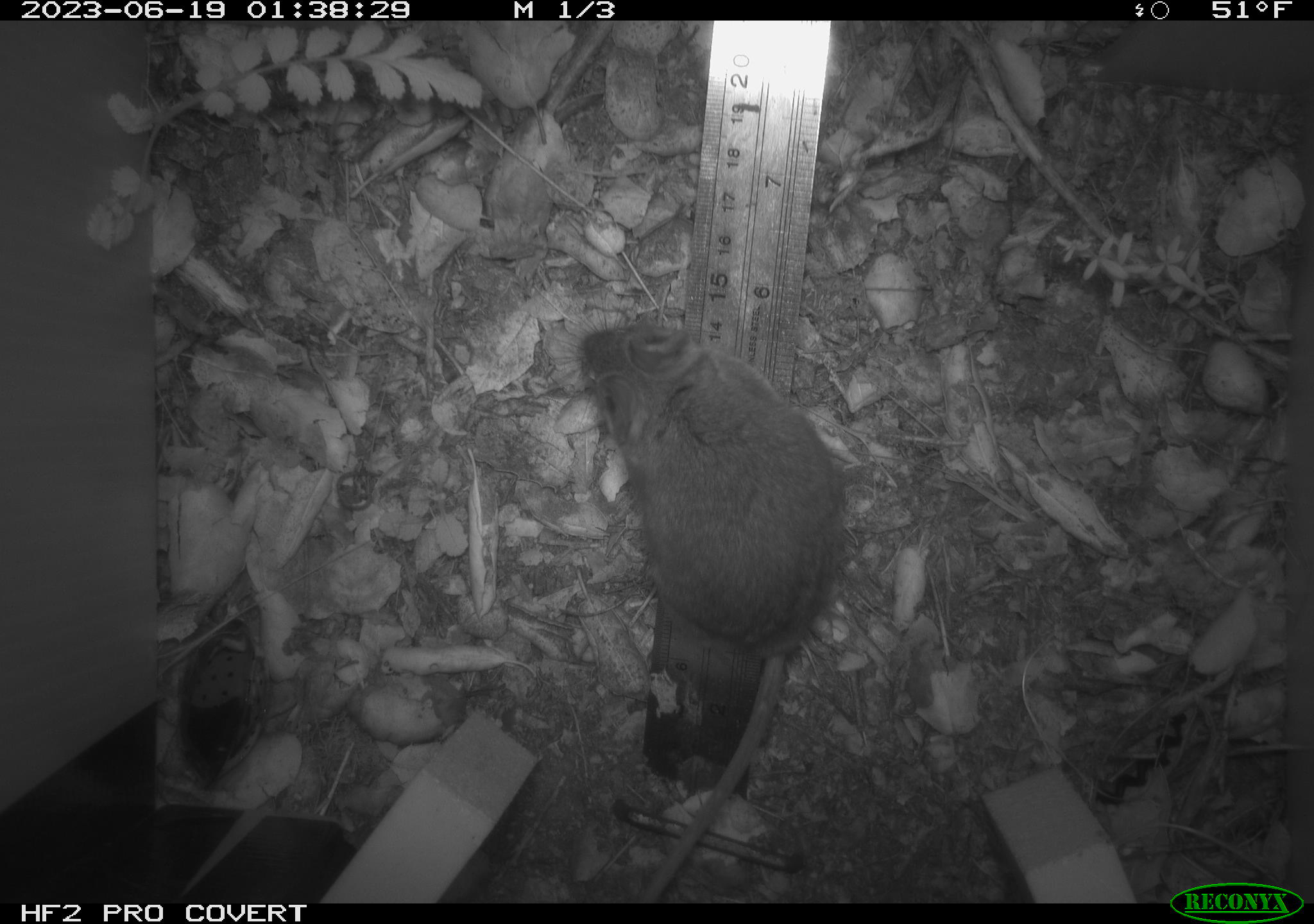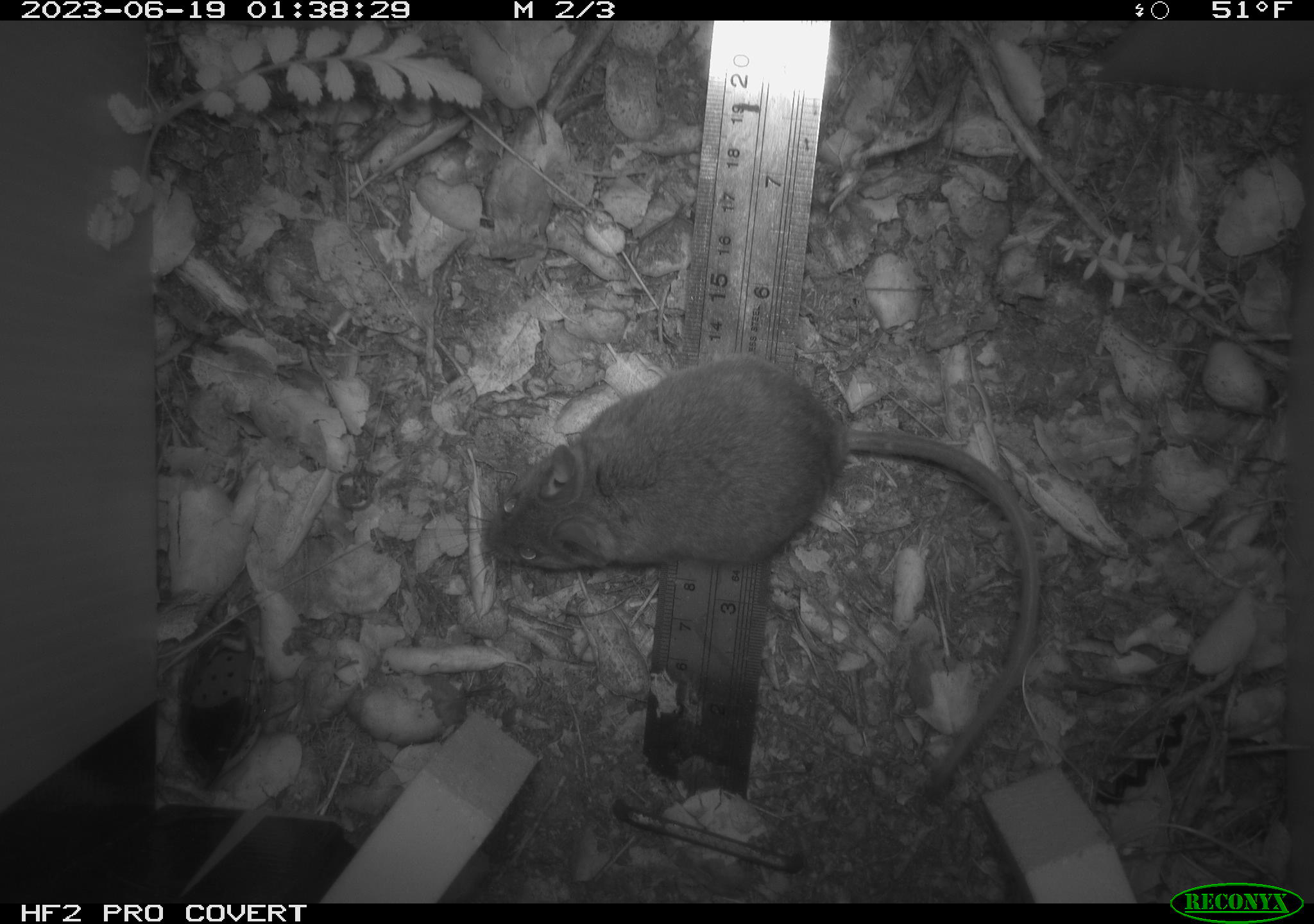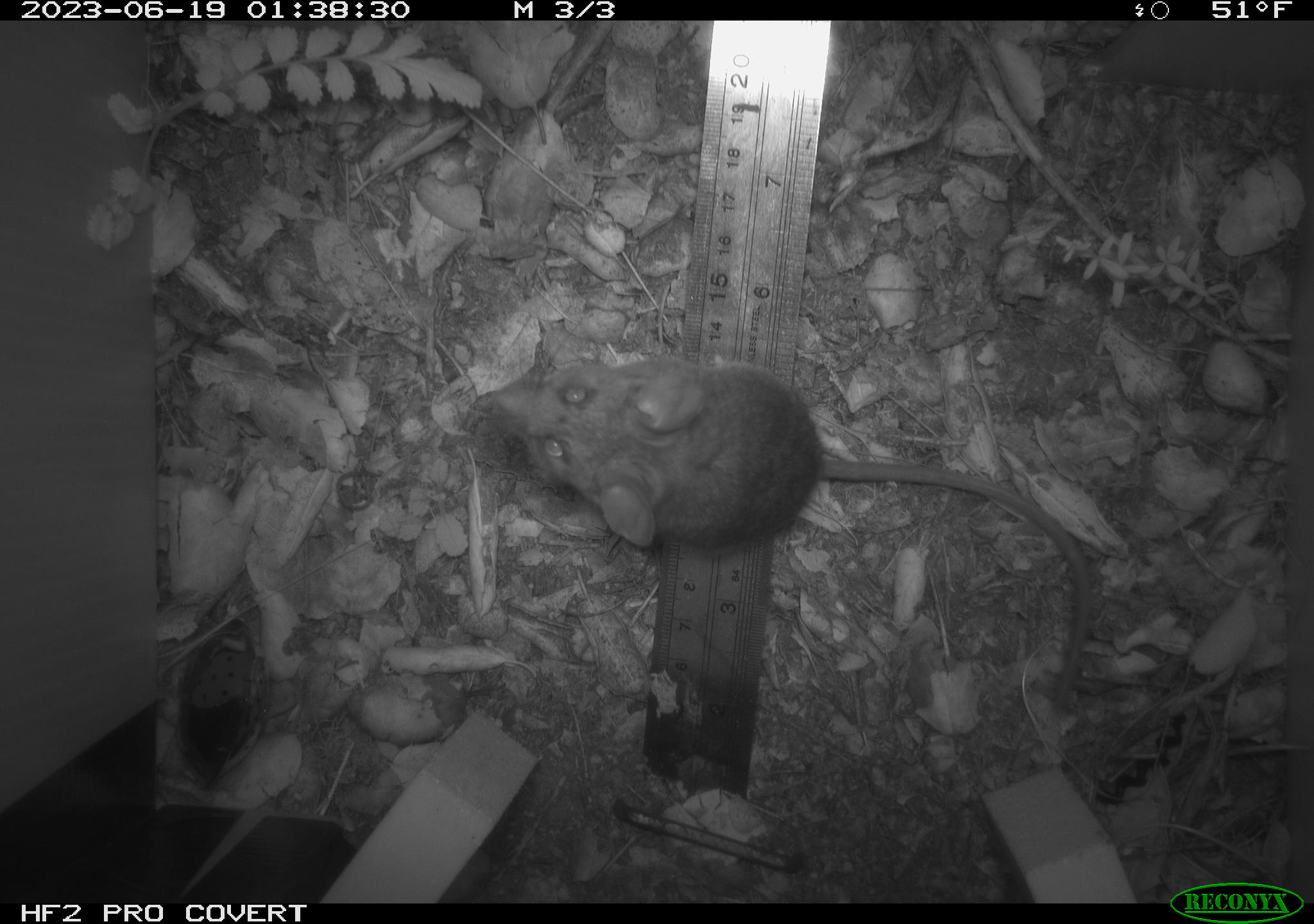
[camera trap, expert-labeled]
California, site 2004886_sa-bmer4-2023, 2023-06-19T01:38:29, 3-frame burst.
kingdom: Animalia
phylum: Chordata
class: Mammalia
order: Rodentia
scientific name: Rodentia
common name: mouse species